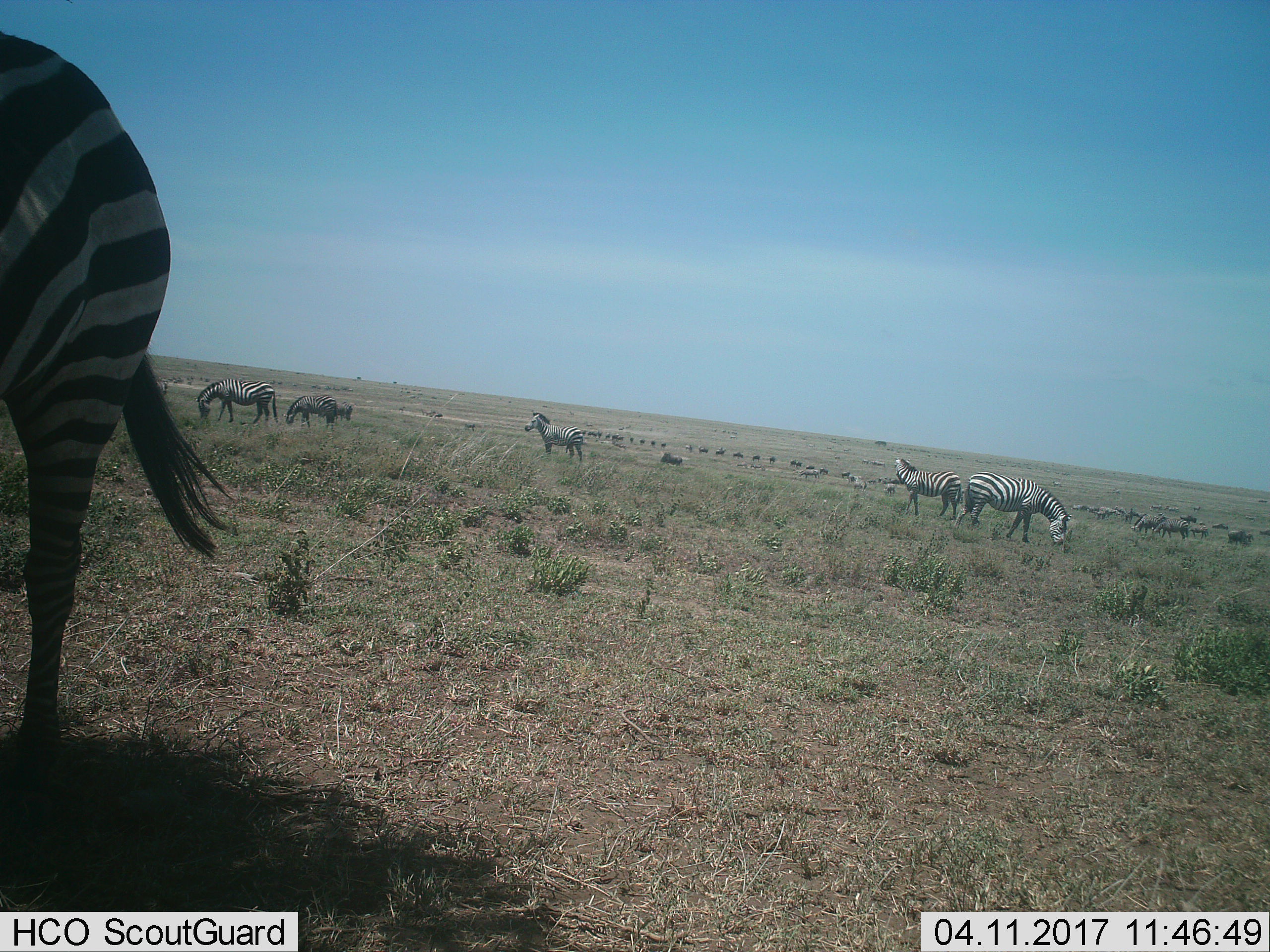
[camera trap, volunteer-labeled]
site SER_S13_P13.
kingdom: Animalia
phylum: Chordata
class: Mammalia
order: Perissodactyla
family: Equidae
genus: Equus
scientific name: Equus quagga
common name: plains zebra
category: zebraplains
Zebraplains (plains zebra) (Equus quagga), count 11-50. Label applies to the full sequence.